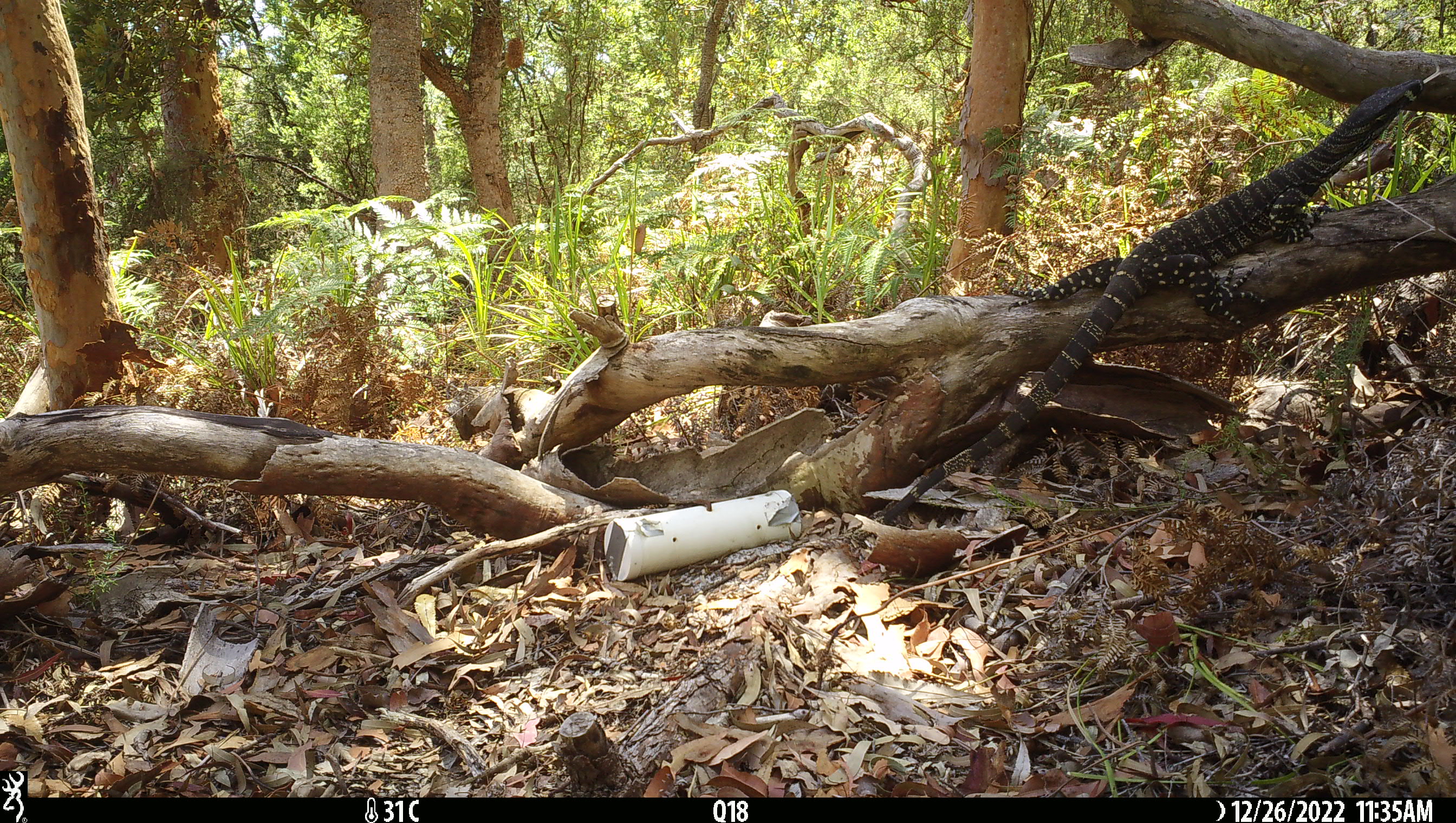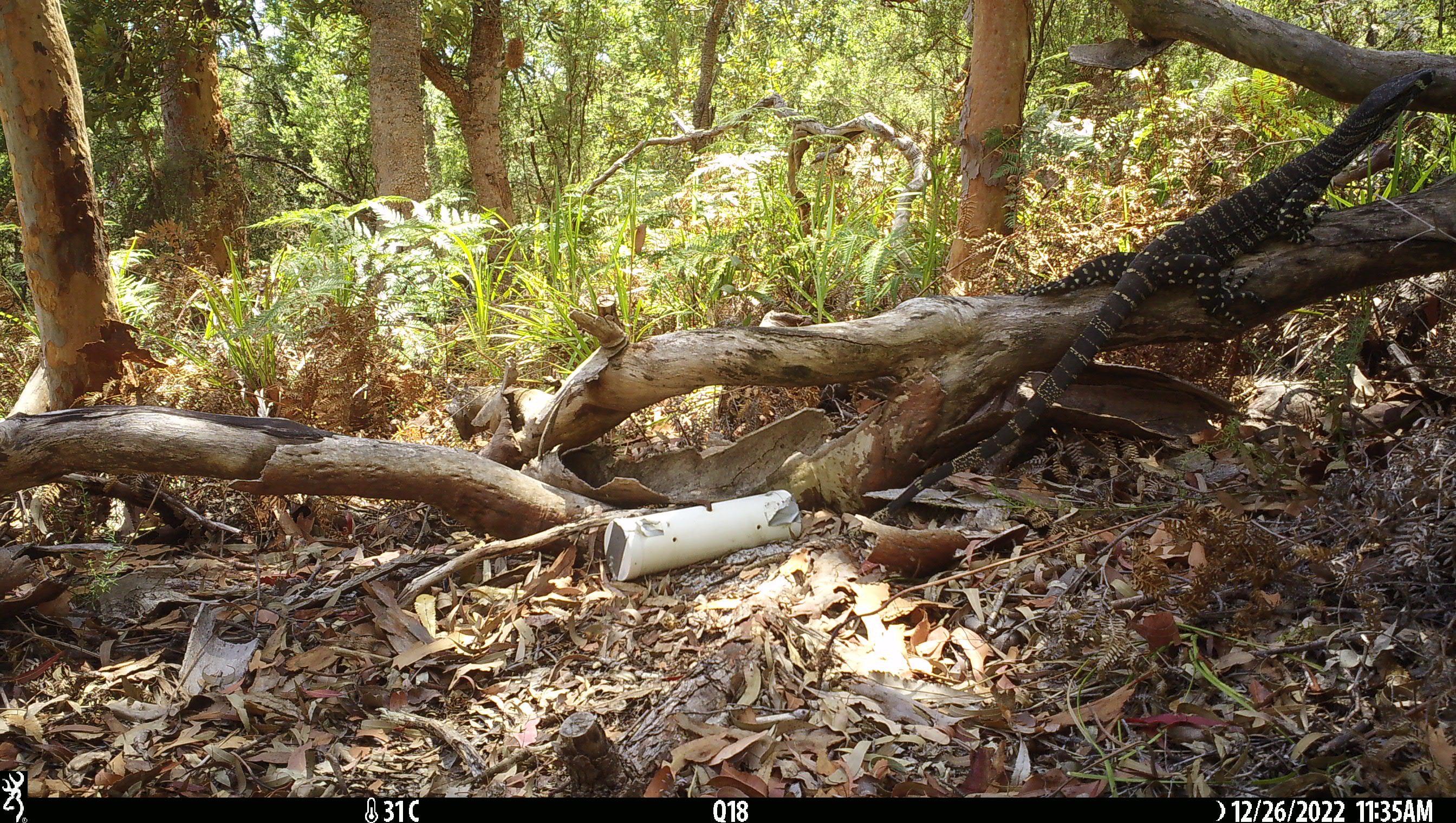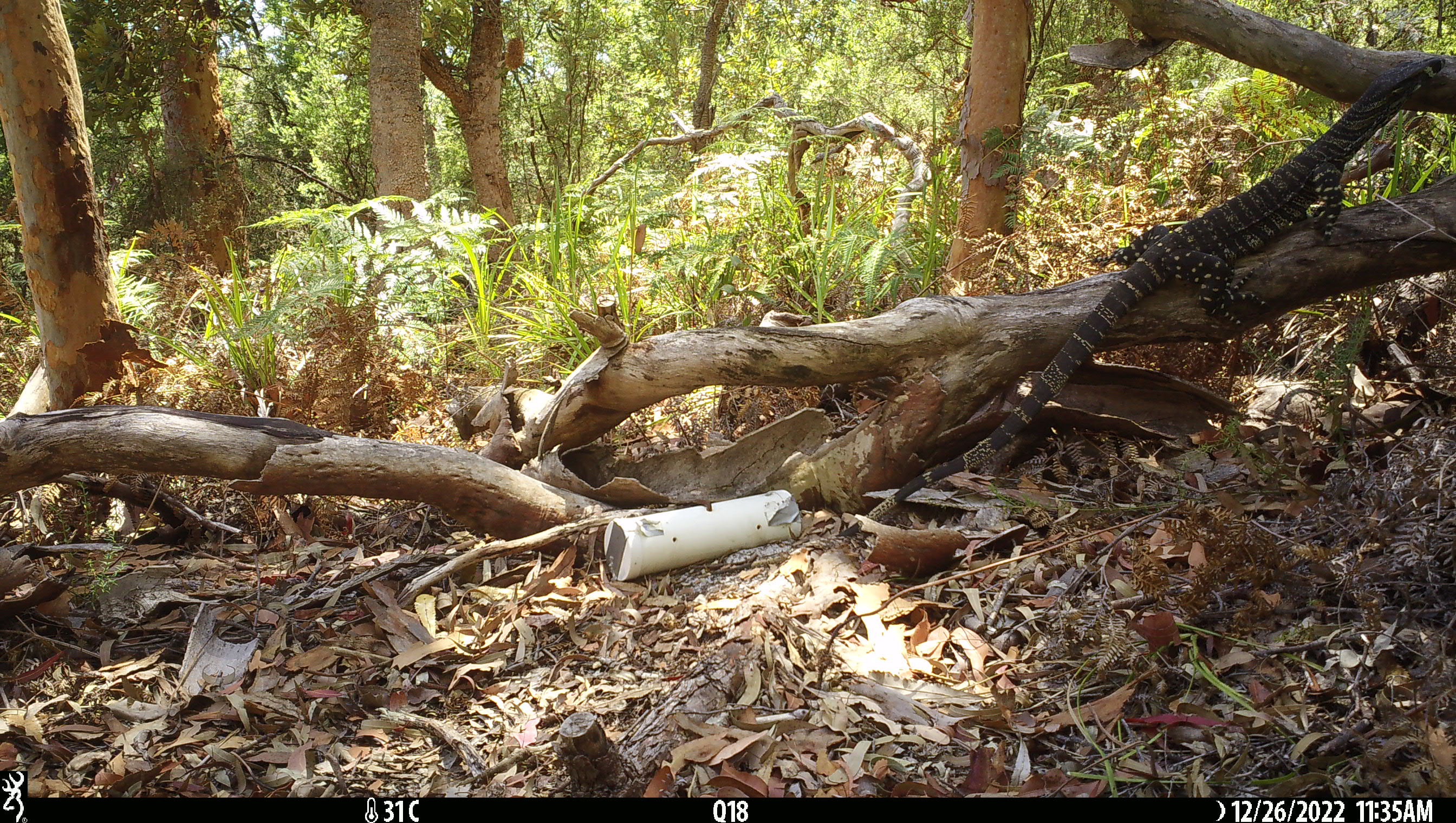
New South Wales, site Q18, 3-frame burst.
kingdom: Animalia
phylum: Chordata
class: Reptilia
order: Squamata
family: Varanidae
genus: Varanus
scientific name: Varanus varius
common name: lace monitor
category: goanna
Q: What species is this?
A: Goanna (lace monitor) (Varanus varius).